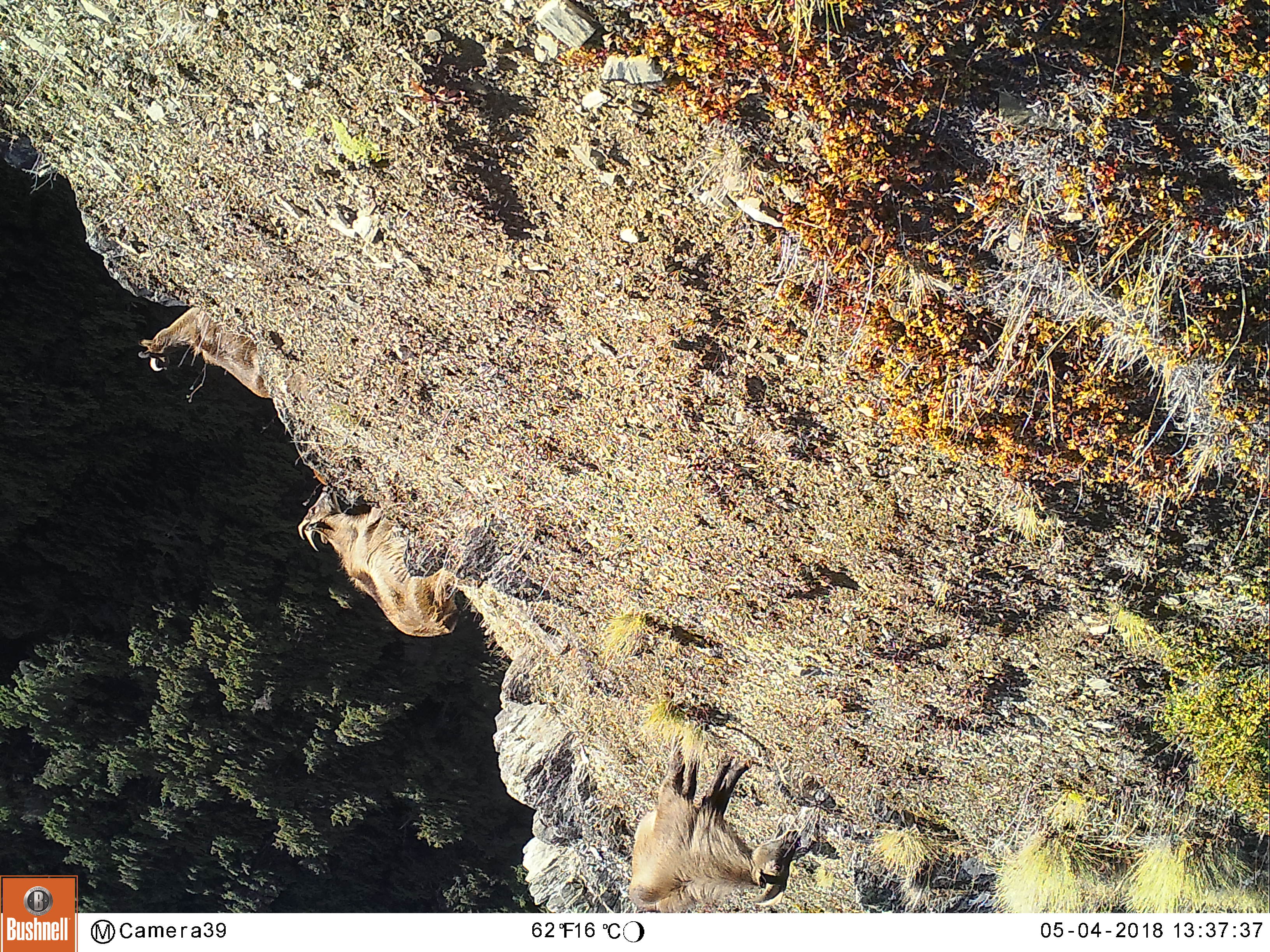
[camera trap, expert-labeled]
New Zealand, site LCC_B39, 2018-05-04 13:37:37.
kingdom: Animalia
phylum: Chordata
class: Mammalia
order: Artiodactyla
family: Bovidae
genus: Nilgiritragus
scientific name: Nilgiritragus hylocrius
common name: tahr